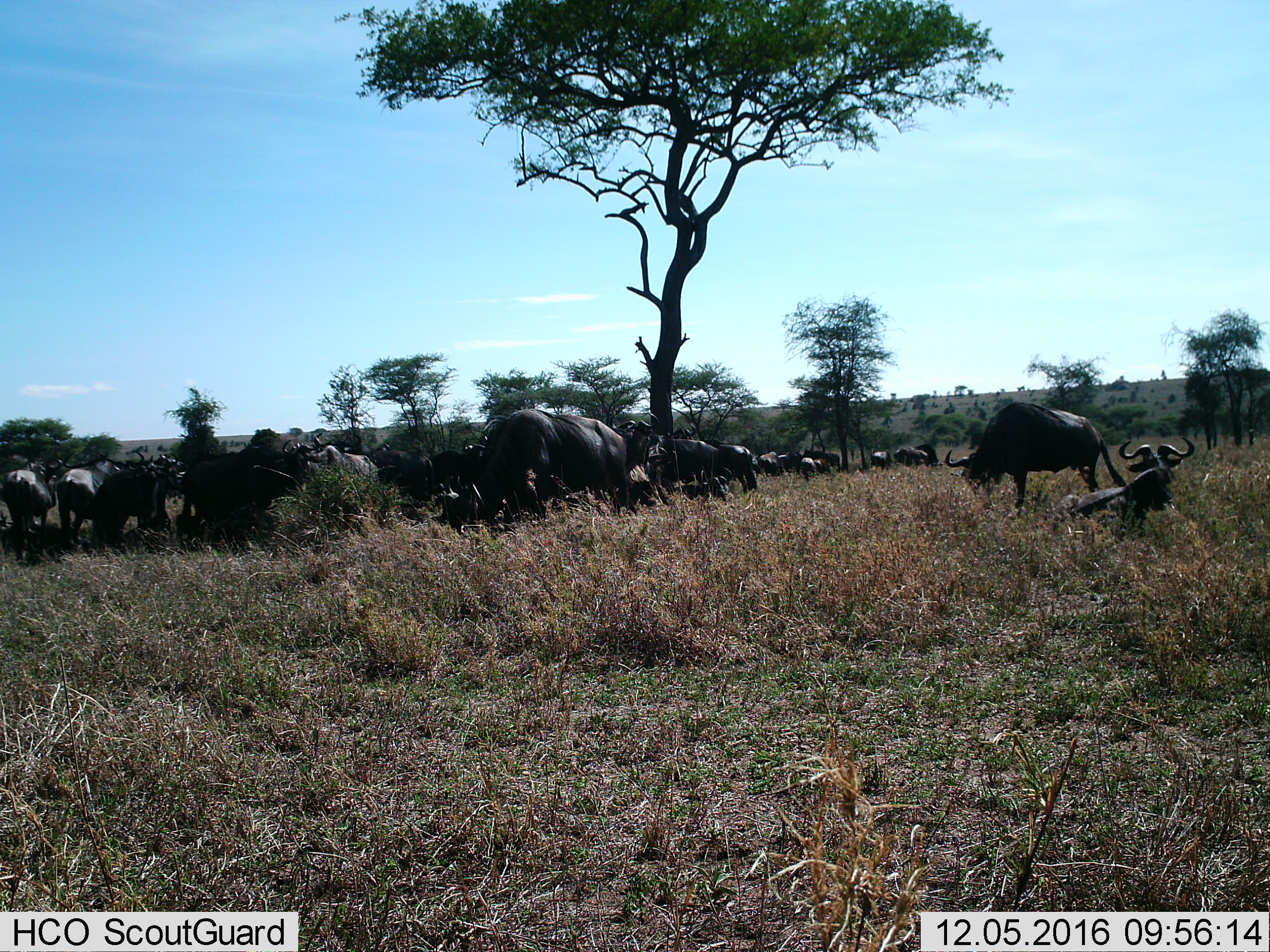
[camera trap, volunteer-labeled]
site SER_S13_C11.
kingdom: Animalia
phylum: Chordata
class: Mammalia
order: Artiodactyla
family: Bovidae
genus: Syncerus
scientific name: Syncerus caffer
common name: african buffalo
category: buffalo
Buffalo (african buffalo) (Syncerus caffer), count 11-50. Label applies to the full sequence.